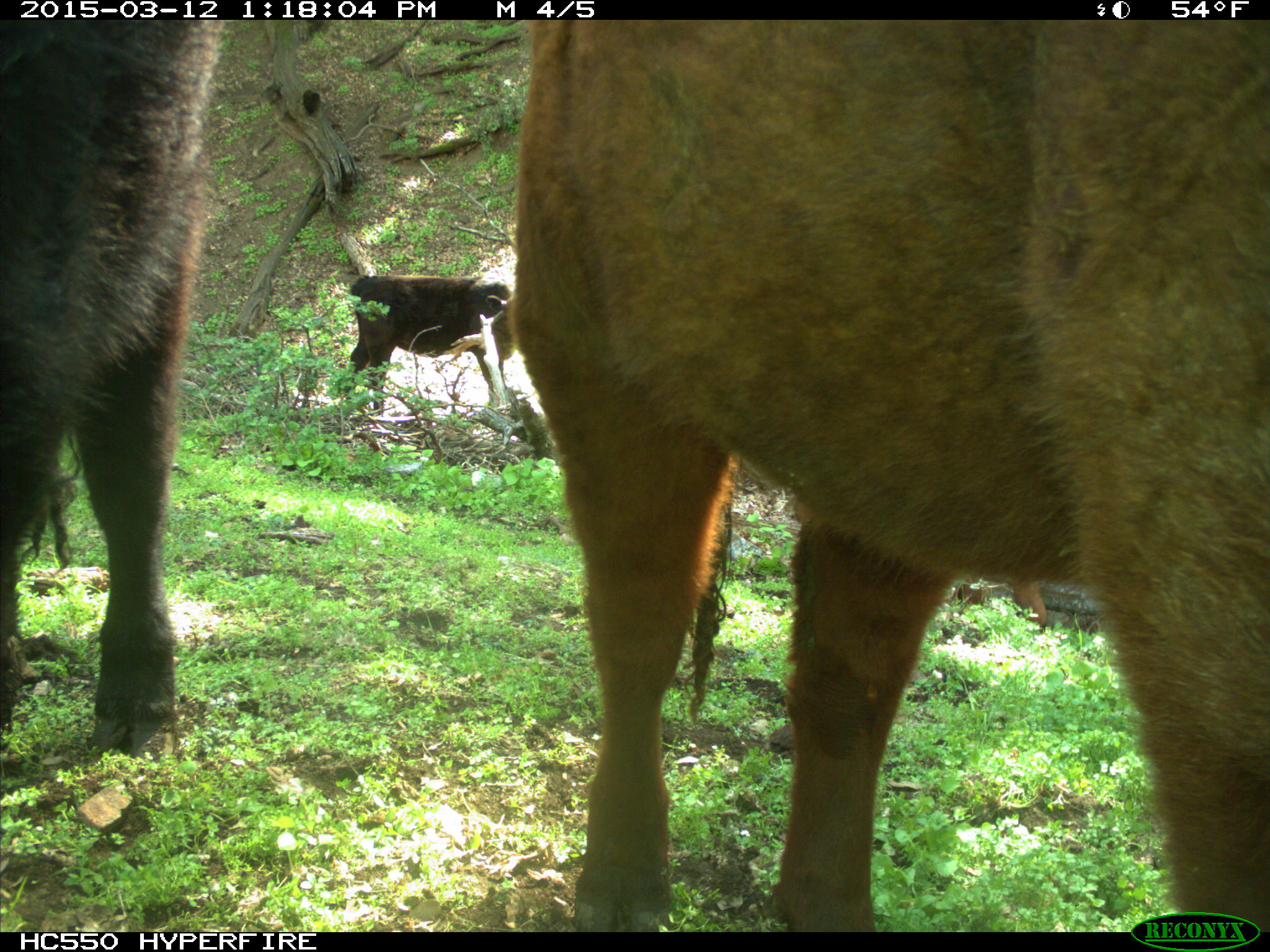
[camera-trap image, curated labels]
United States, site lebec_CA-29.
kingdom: Animalia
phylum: Chordata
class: Mammalia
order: Artiodactyla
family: Bovidae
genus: Bos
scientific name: Bos taurus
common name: domestic cow